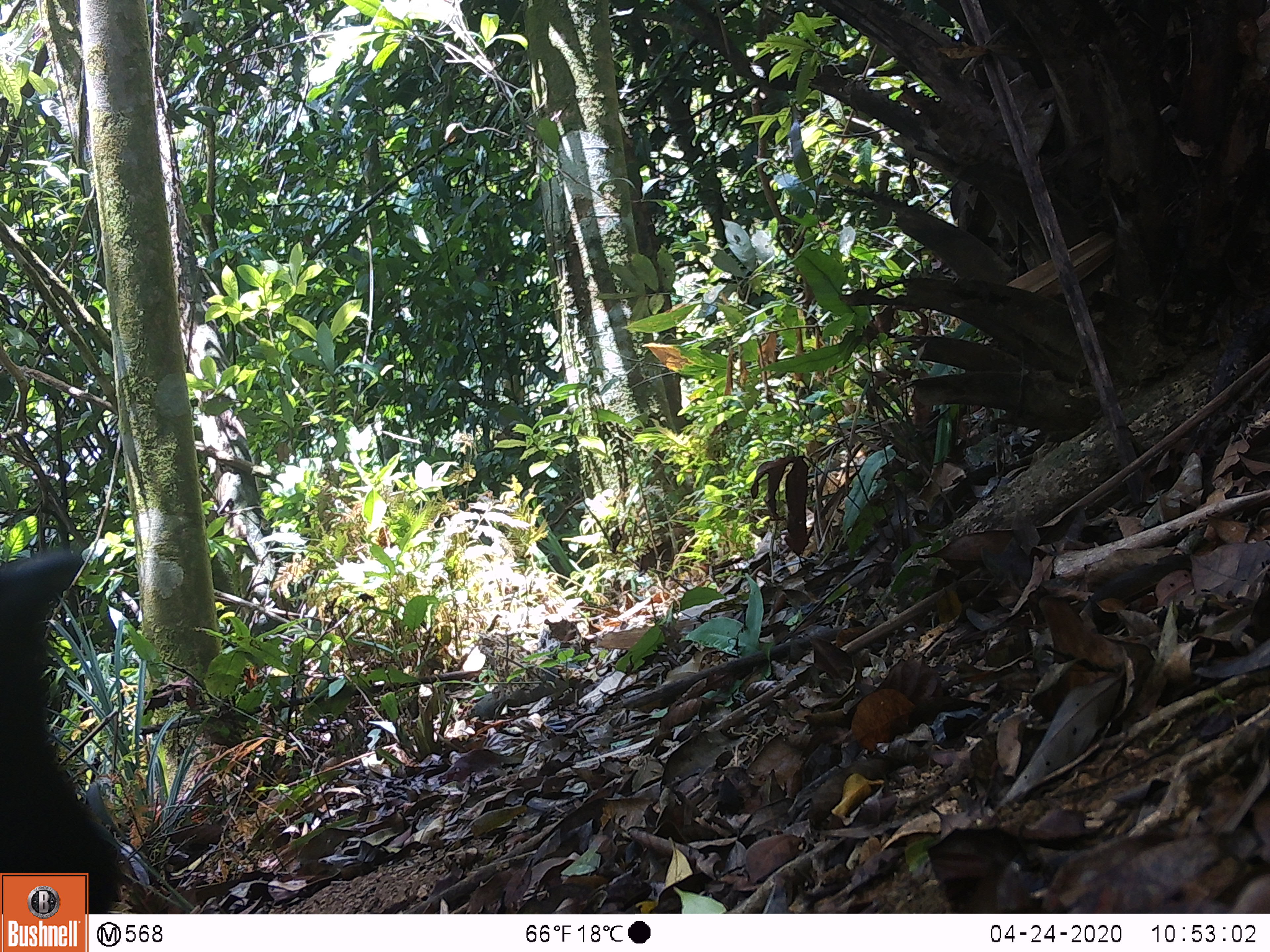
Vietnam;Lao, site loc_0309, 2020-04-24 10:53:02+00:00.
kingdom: Animalia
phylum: Chordata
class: Aves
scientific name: Aves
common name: bird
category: unidentified bird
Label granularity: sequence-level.